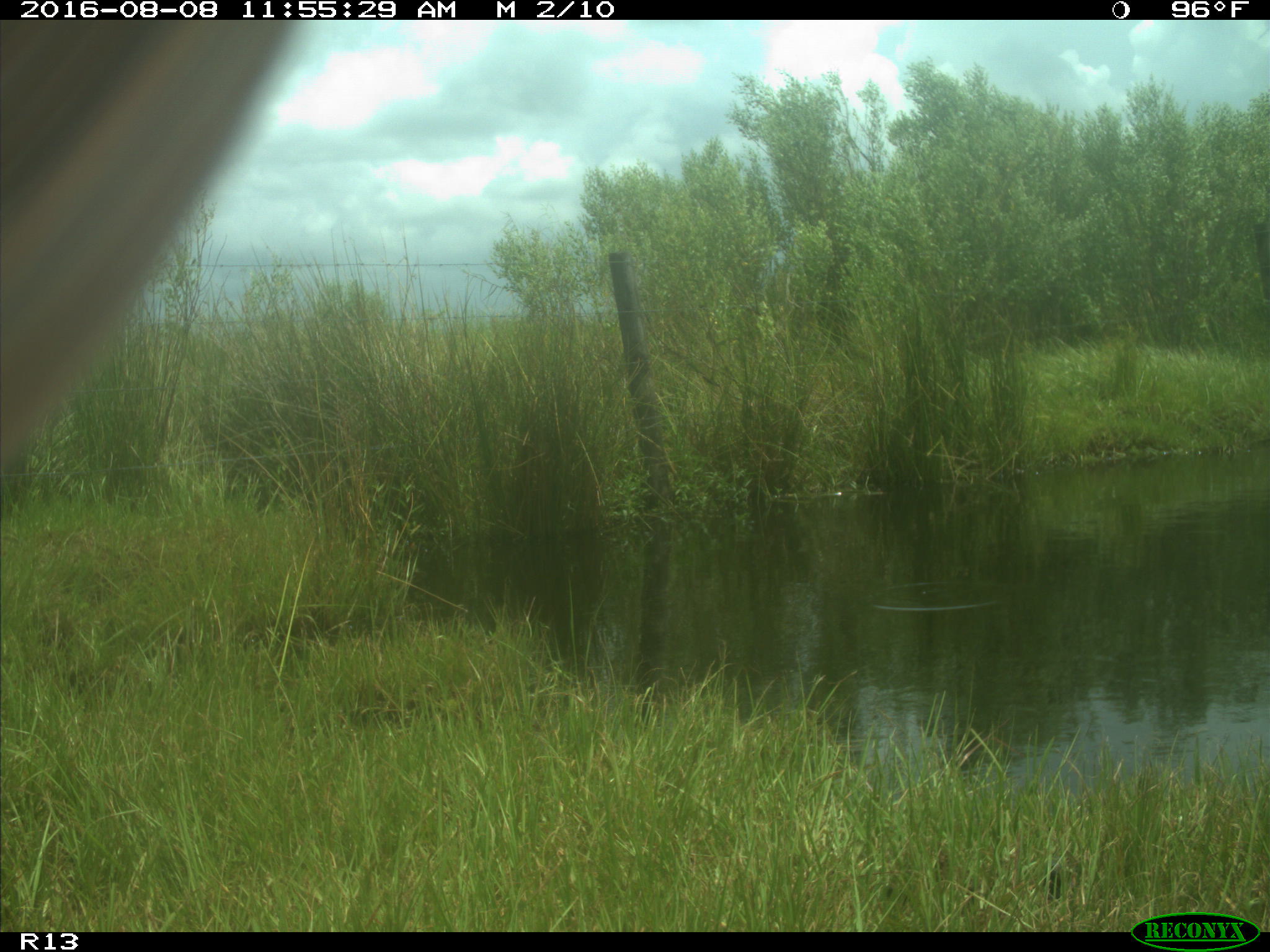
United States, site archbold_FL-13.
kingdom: Animalia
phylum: Chordata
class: Mammalia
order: Artiodactyla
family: Bovidae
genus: Bos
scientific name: Bos taurus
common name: domestic cow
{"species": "Bos taurus (domestic cow)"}